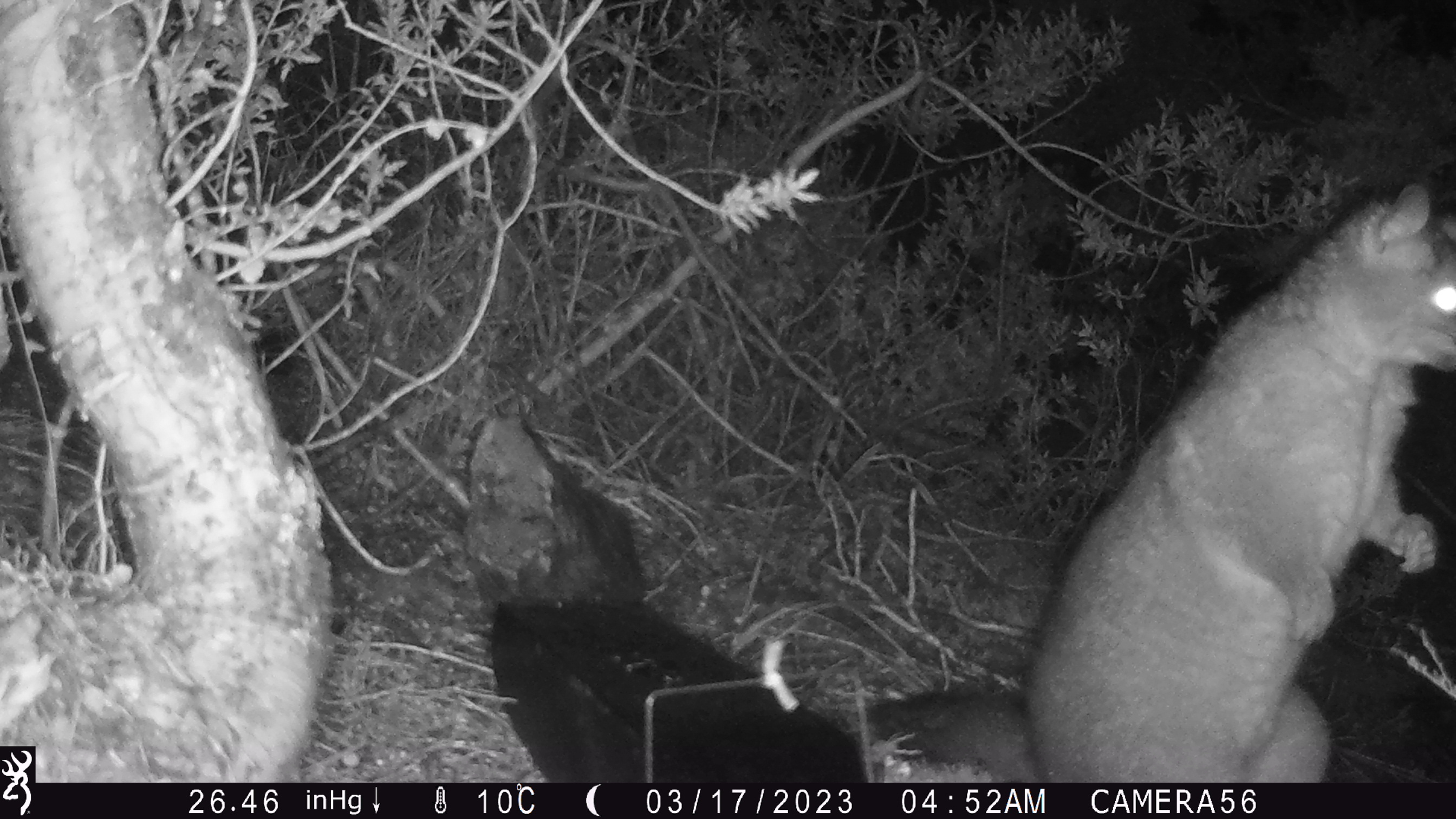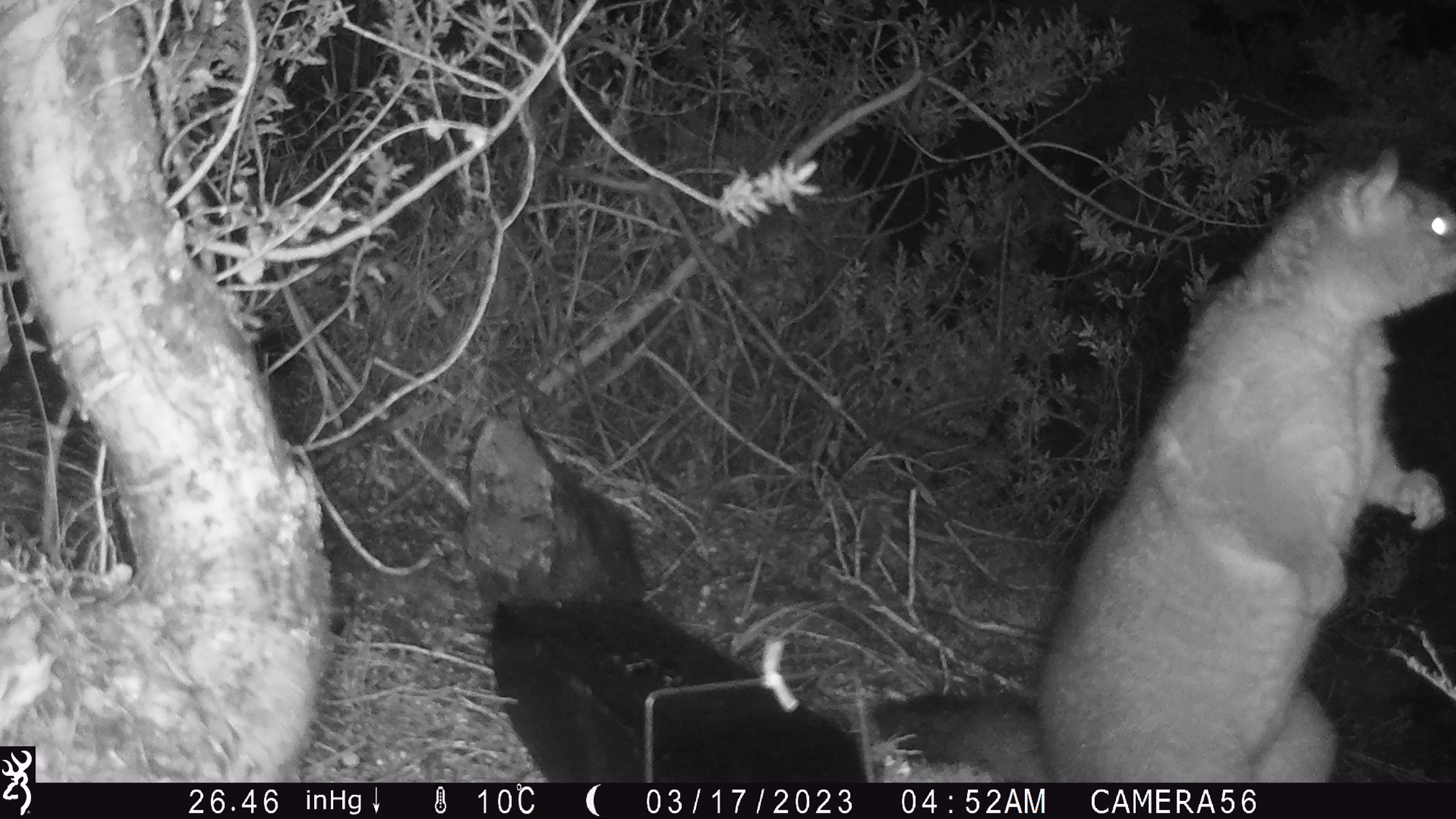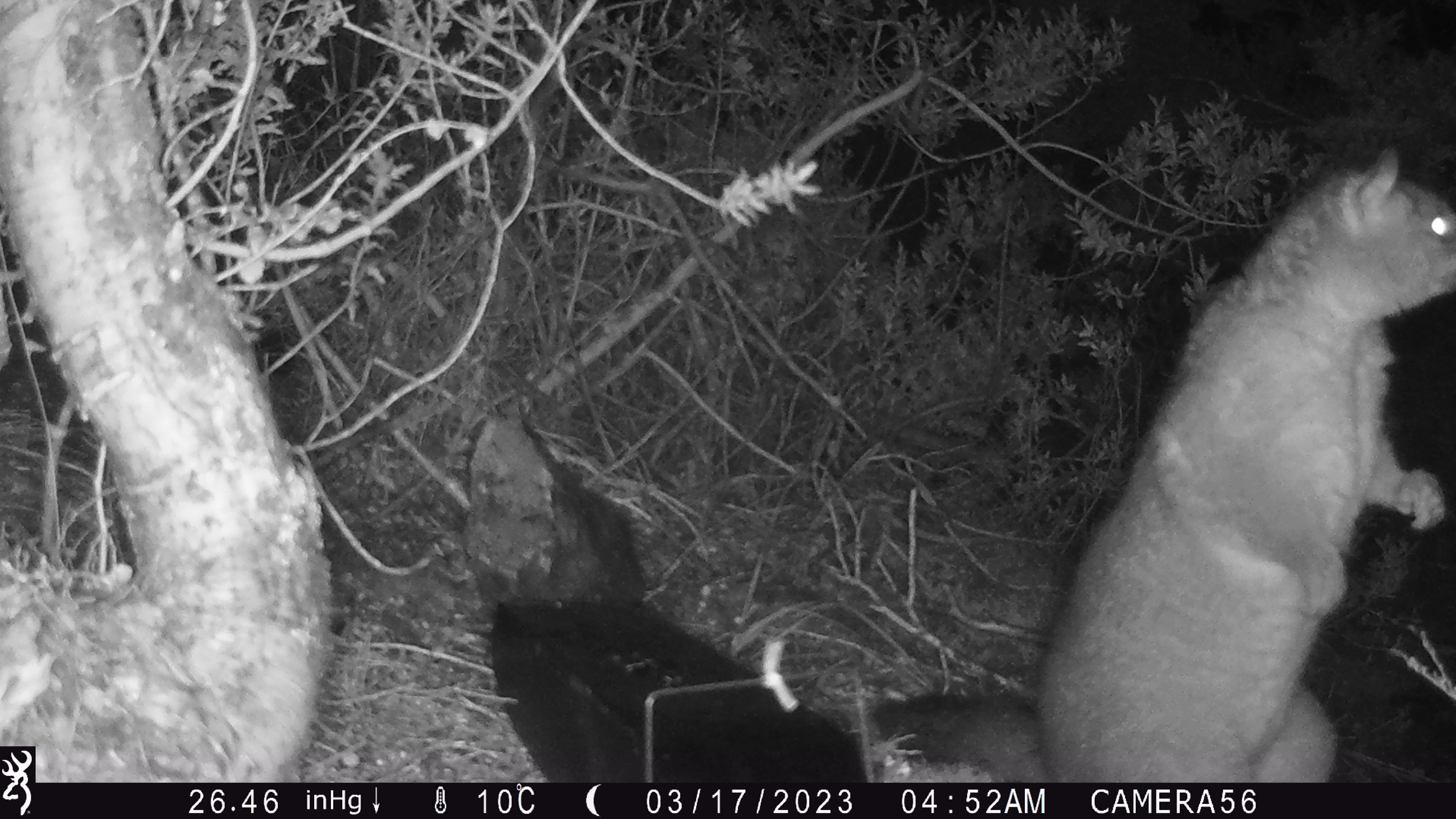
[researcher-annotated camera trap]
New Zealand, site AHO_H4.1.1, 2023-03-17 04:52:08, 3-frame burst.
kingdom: Animalia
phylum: Chordata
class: Mammalia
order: Carnivora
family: Mustelidae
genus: Mustela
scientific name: Mustela erminea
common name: stoat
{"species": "stoat (Mustela erminea)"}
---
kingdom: Animalia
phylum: Chordata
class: Mammalia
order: Diprotodontia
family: Phalangeridae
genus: Trichosurus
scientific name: Trichosurus vulpecula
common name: common brushtail possum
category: possum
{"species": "possum (common brushtail possum) (Trichosurus vulpecula)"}